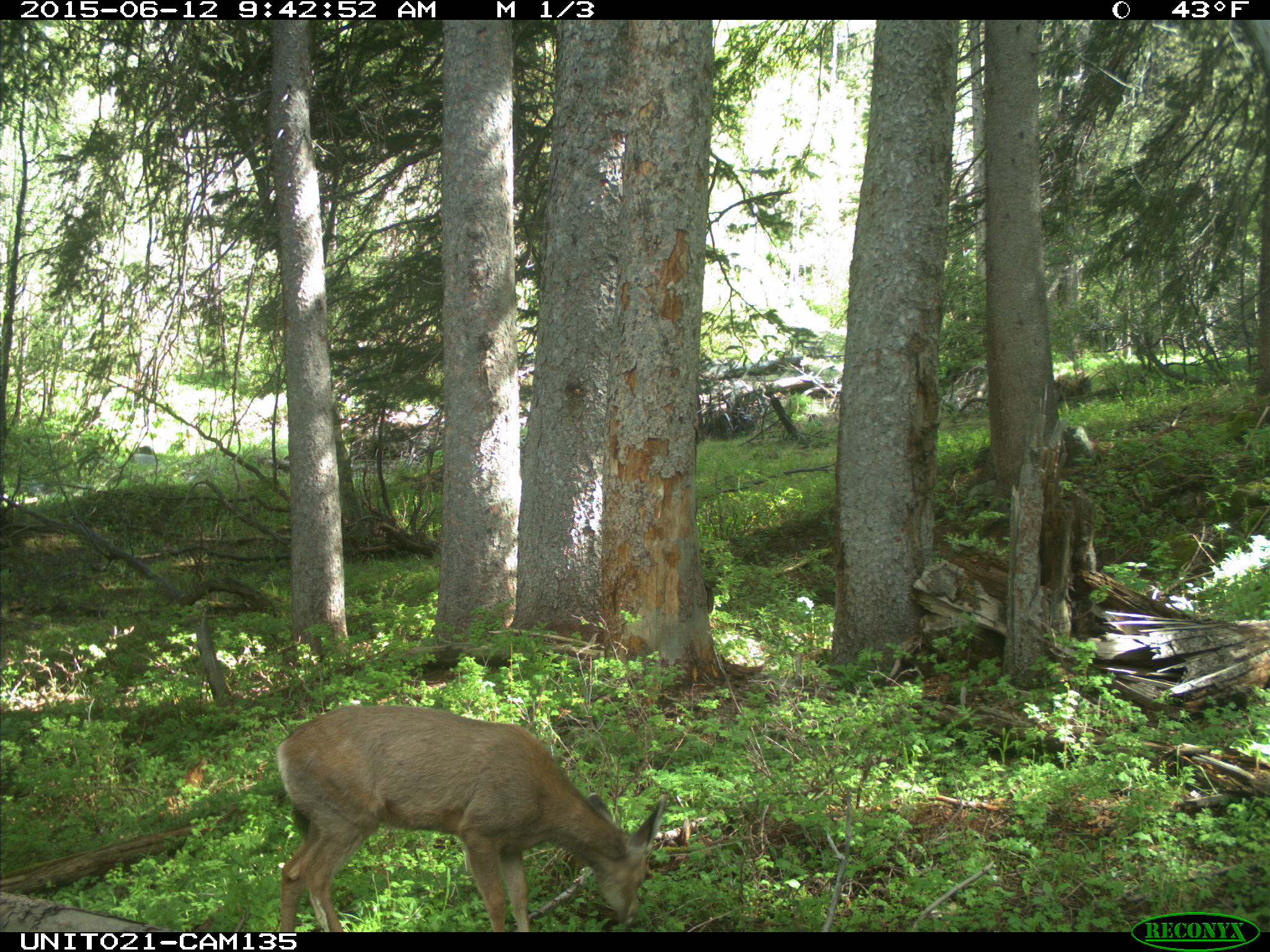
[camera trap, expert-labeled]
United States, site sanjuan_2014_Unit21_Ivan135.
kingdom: Animalia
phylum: Chordata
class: Mammalia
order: Artiodactyla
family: Cervidae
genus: Odocoileus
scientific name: Odocoileus hemionus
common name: mule deer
Odocoileus hemionus (mule deer).